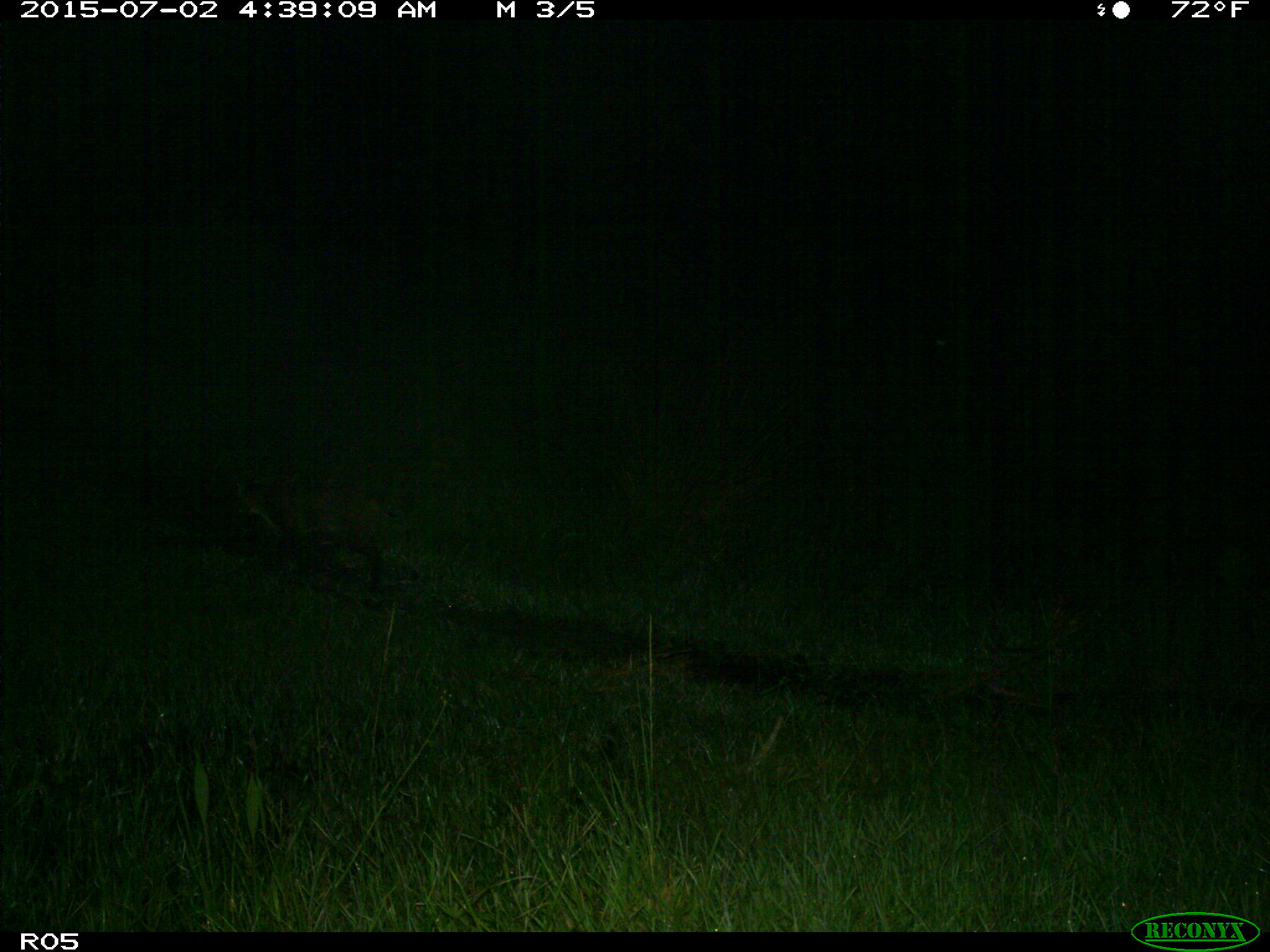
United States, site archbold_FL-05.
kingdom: Animalia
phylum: Chordata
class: Mammalia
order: Carnivora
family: Felidae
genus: Lynx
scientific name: Lynx rufus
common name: bobcat